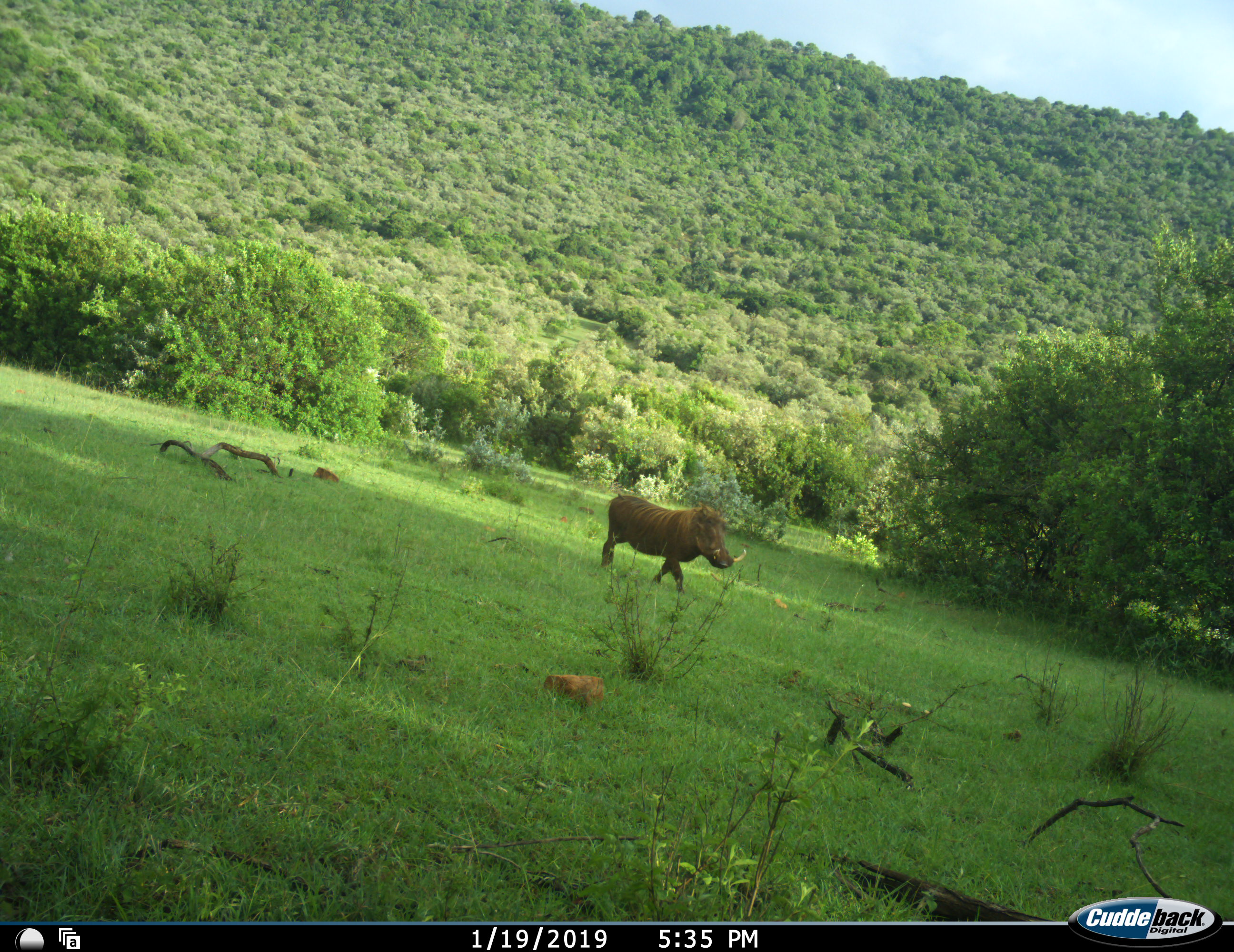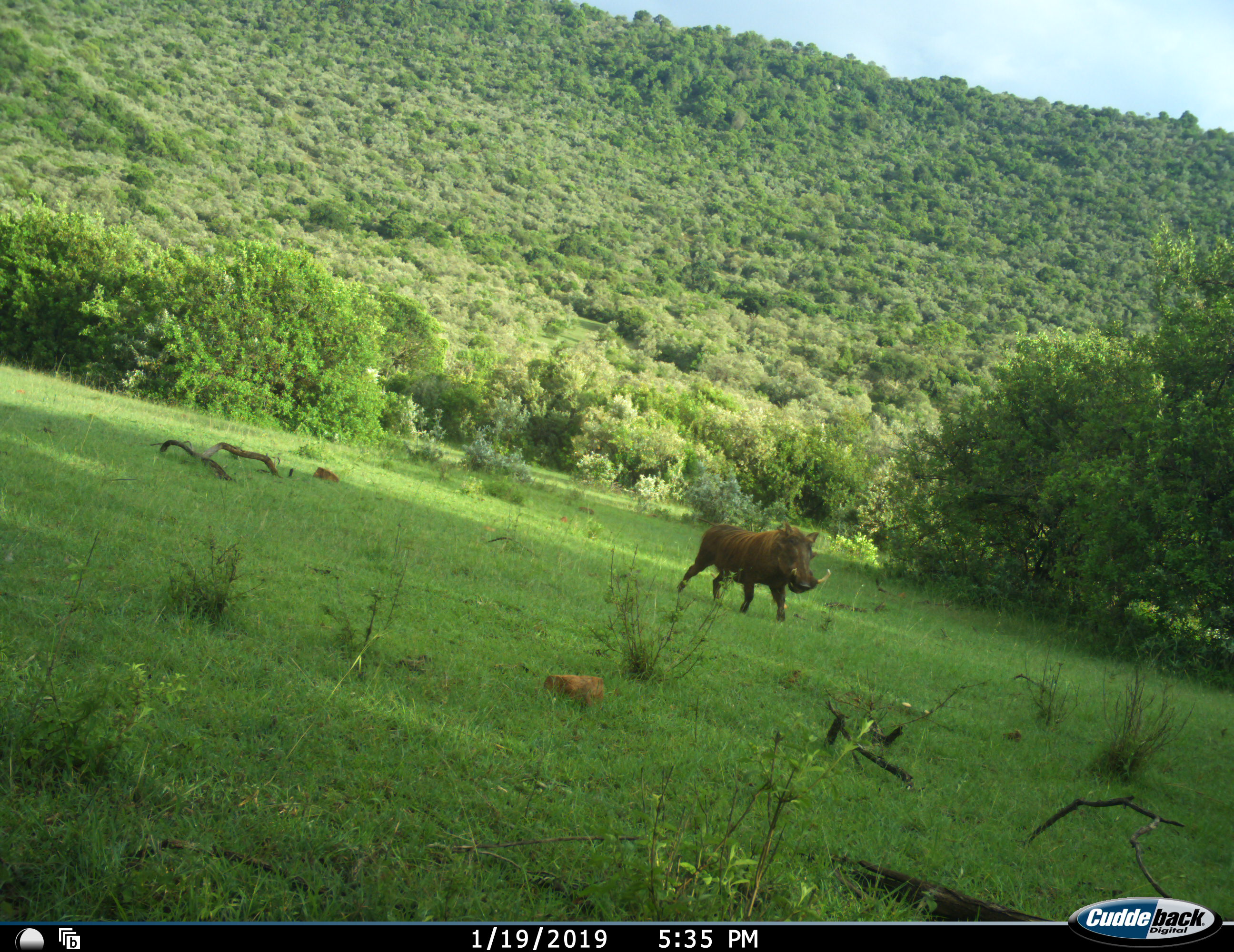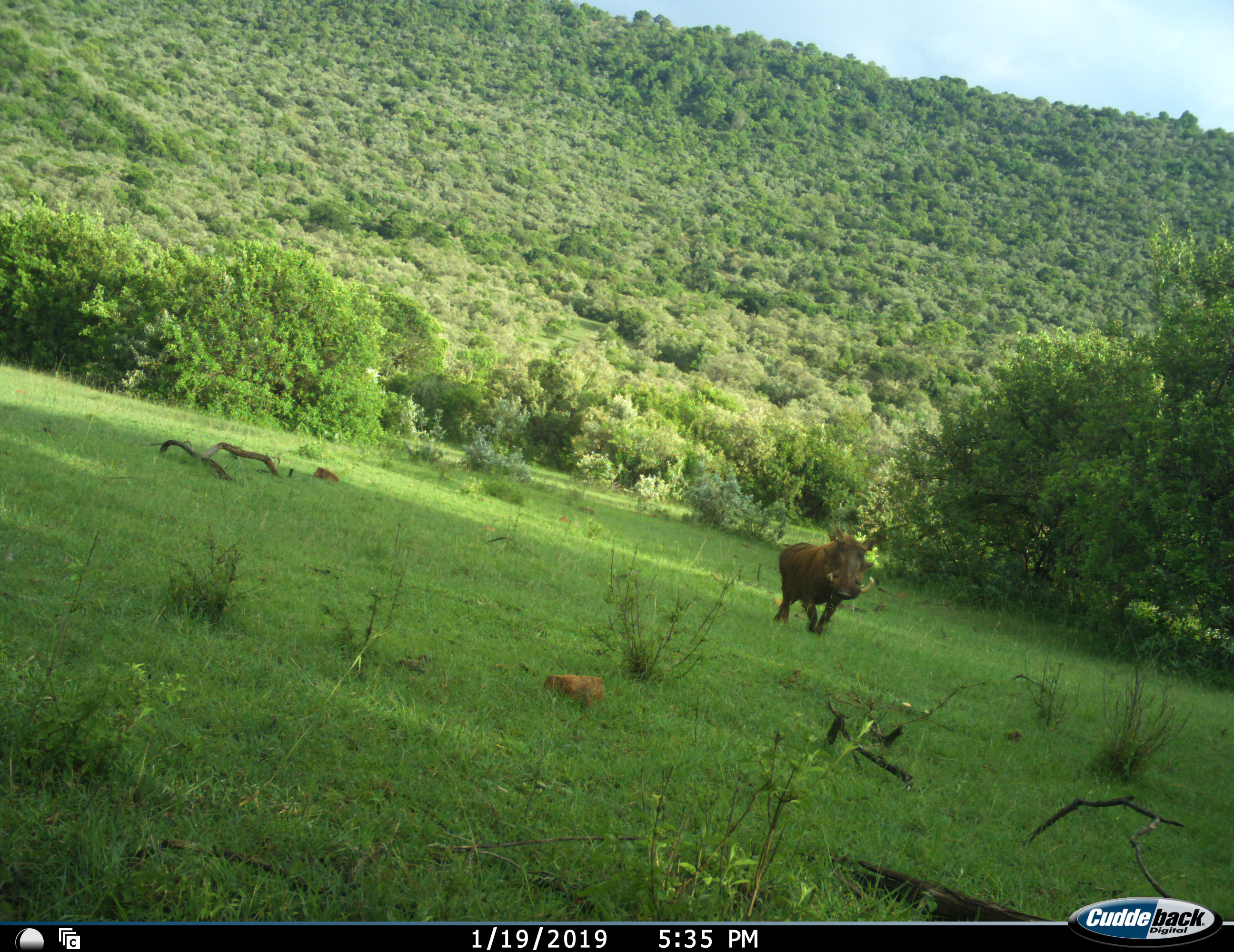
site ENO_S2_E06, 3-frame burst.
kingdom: Animalia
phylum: Chordata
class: Mammalia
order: Artiodactyla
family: Suidae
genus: Phacochoerus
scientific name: Phacochoerus africanus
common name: warthog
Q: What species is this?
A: Warthog (Phacochoerus africanus).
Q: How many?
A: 1.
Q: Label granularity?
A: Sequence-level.